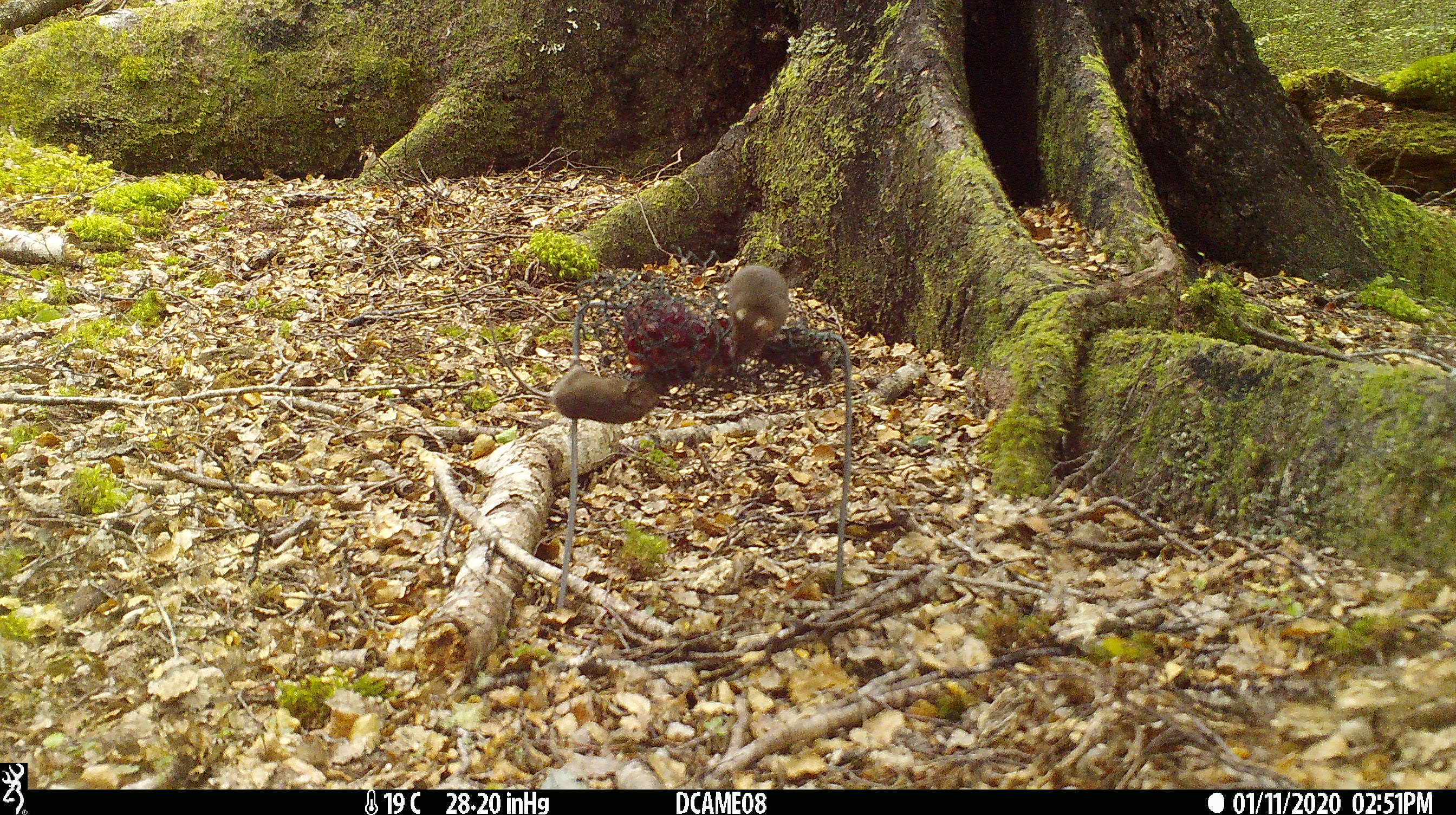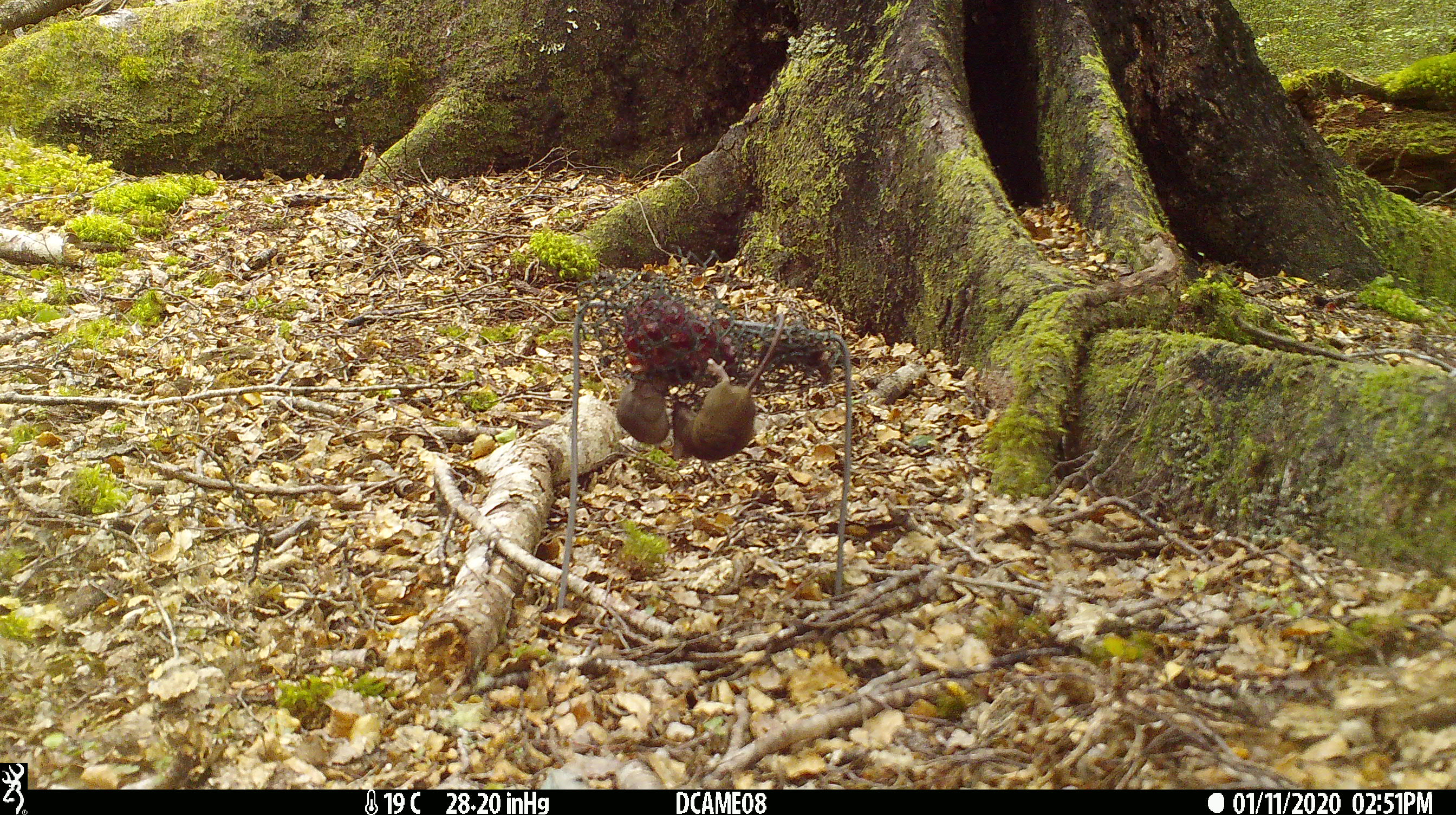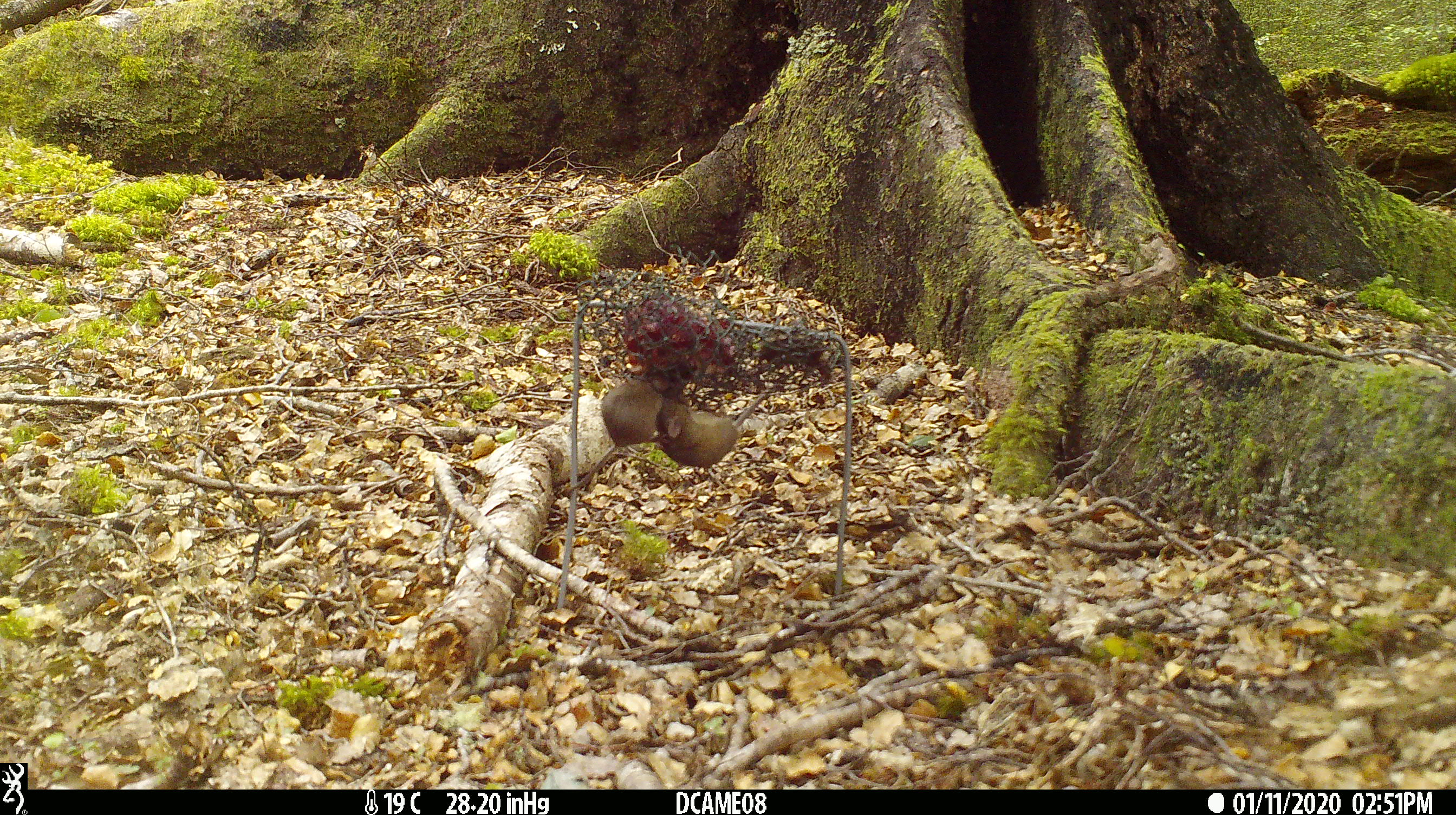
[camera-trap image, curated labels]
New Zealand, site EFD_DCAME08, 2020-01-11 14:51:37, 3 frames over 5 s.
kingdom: Animalia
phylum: Chordata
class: Mammalia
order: Rodentia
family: Muridae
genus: Mus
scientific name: Mus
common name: mouse